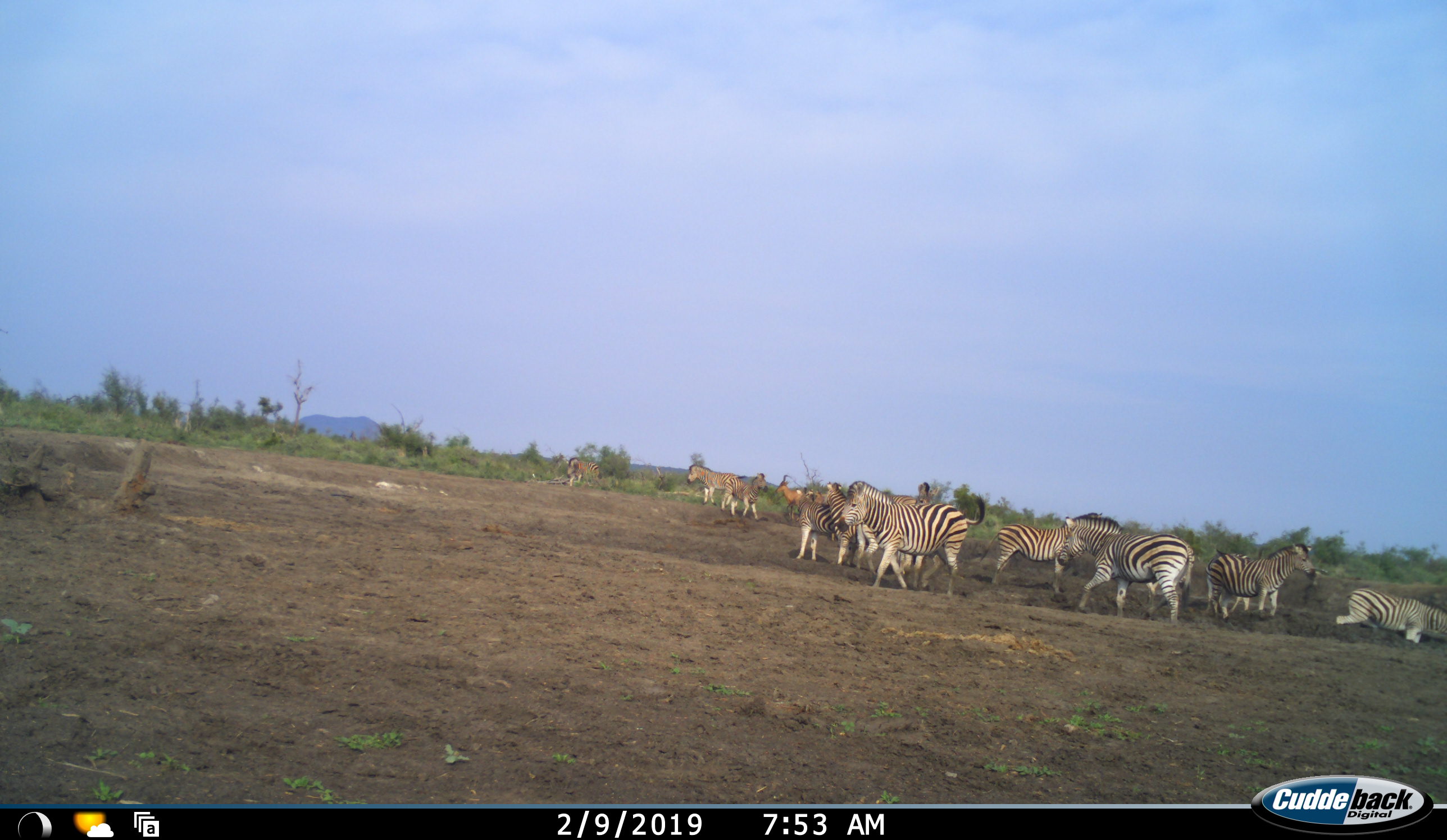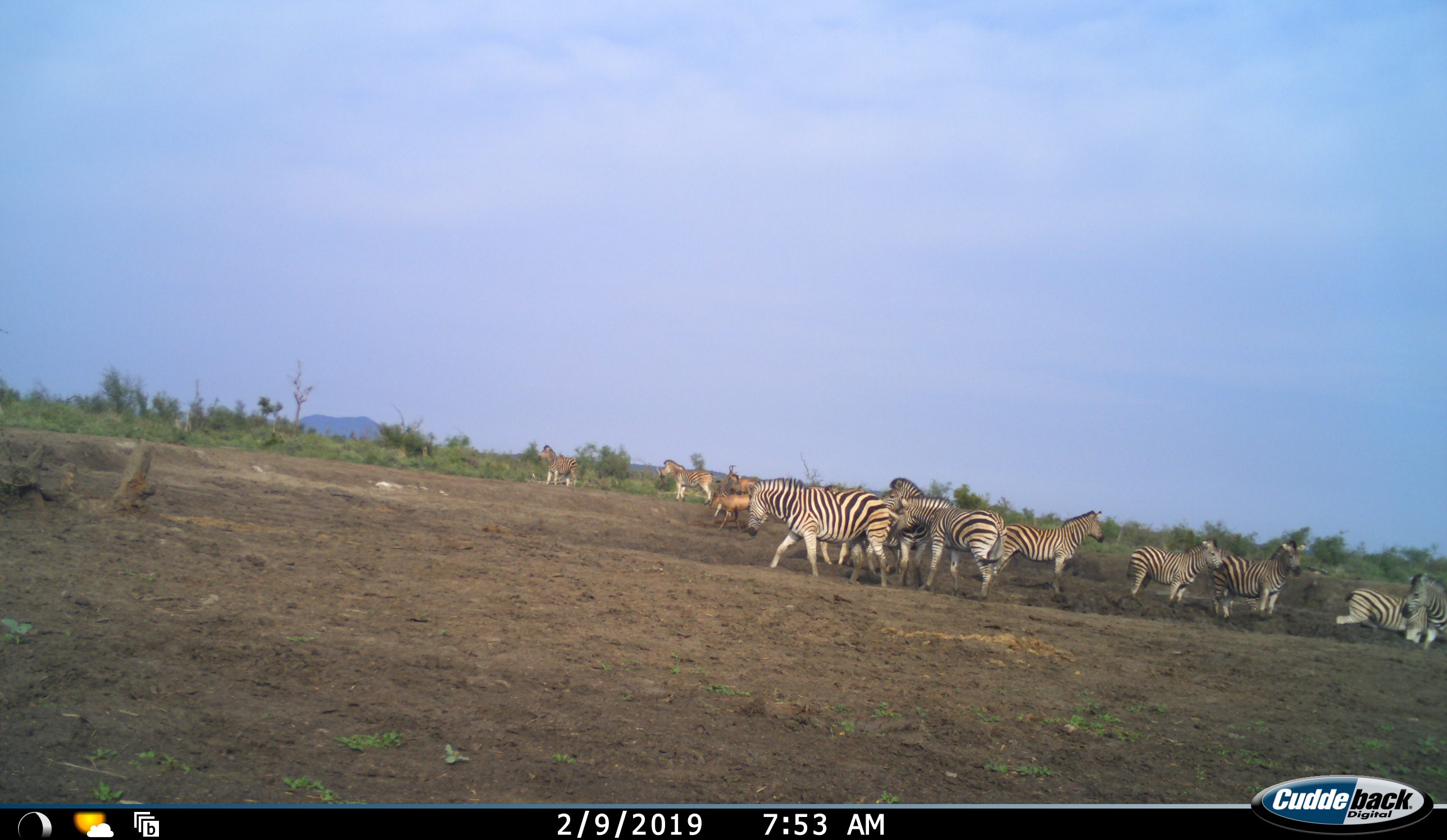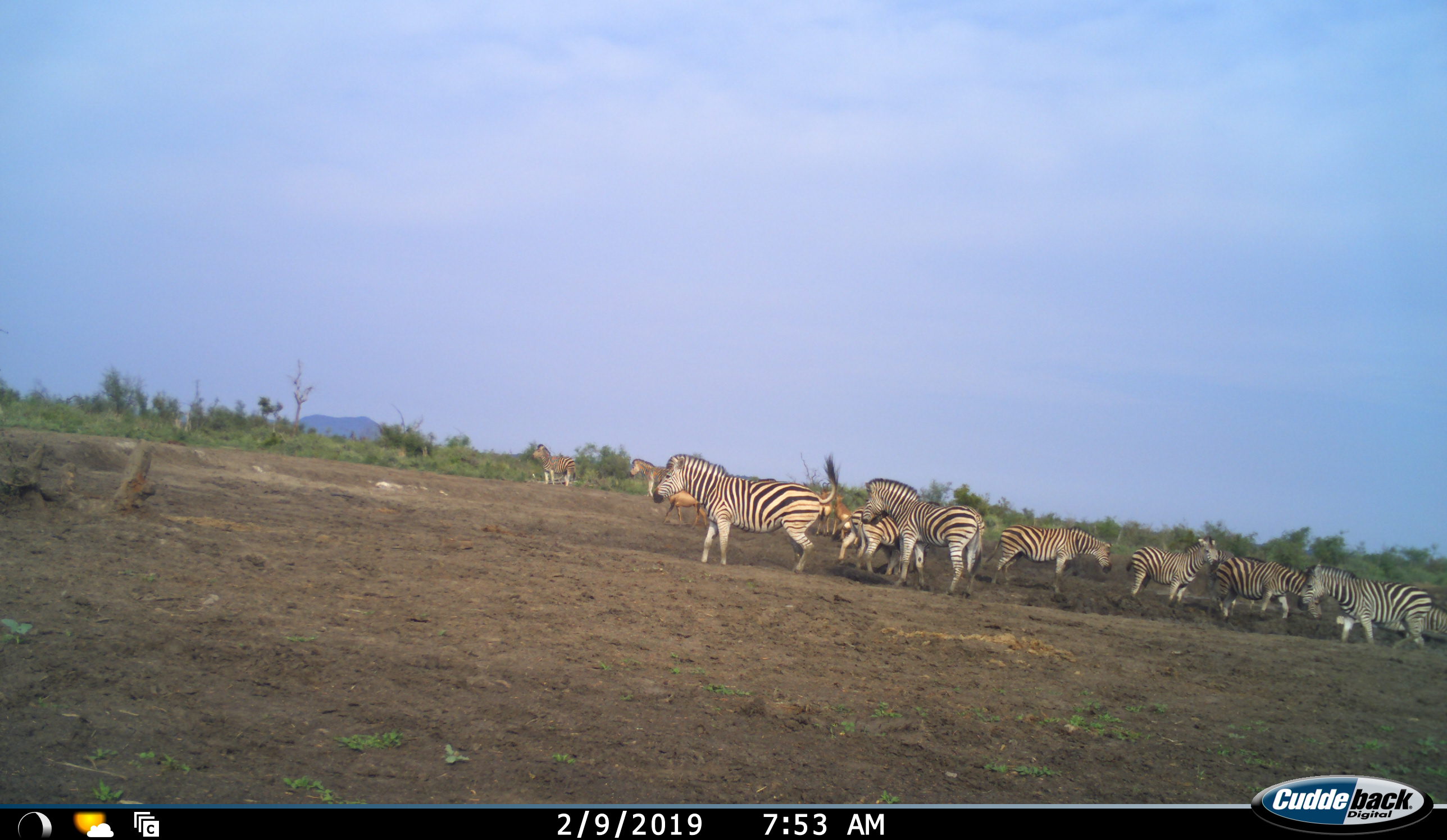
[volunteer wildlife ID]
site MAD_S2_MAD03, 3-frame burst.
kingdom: Animalia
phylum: Chordata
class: Mammalia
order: Perissodactyla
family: Equidae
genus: Equus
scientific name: Equus quagga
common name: plains zebra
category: zebraplains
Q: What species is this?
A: Zebraplains (plains zebra) (Equus quagga).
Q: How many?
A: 11-50.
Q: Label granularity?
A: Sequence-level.